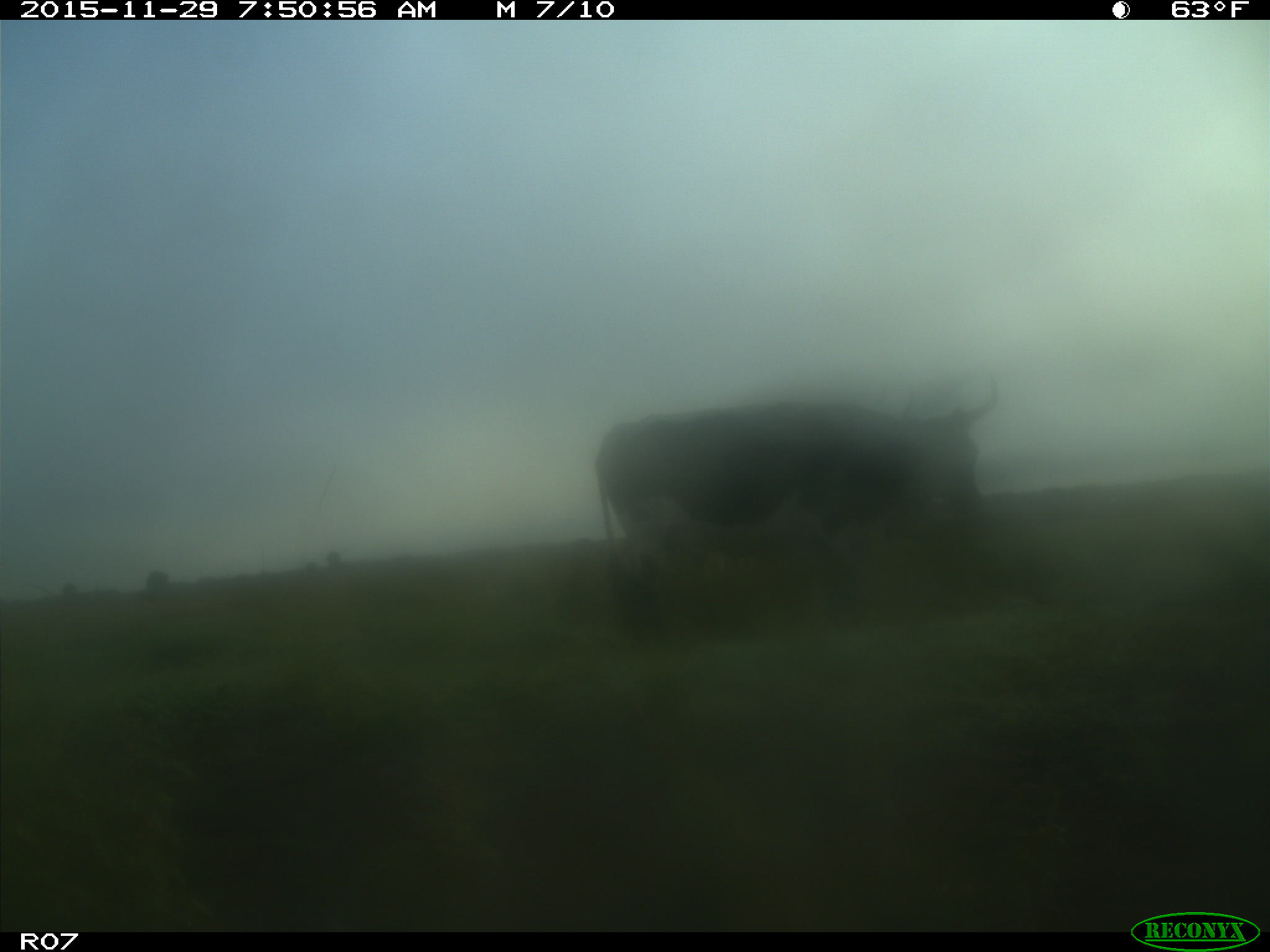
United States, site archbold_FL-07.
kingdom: Animalia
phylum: Chordata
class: Mammalia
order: Artiodactyla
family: Bovidae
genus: Bos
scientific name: Bos taurus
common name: domestic cow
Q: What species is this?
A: Bos taurus (domestic cow).